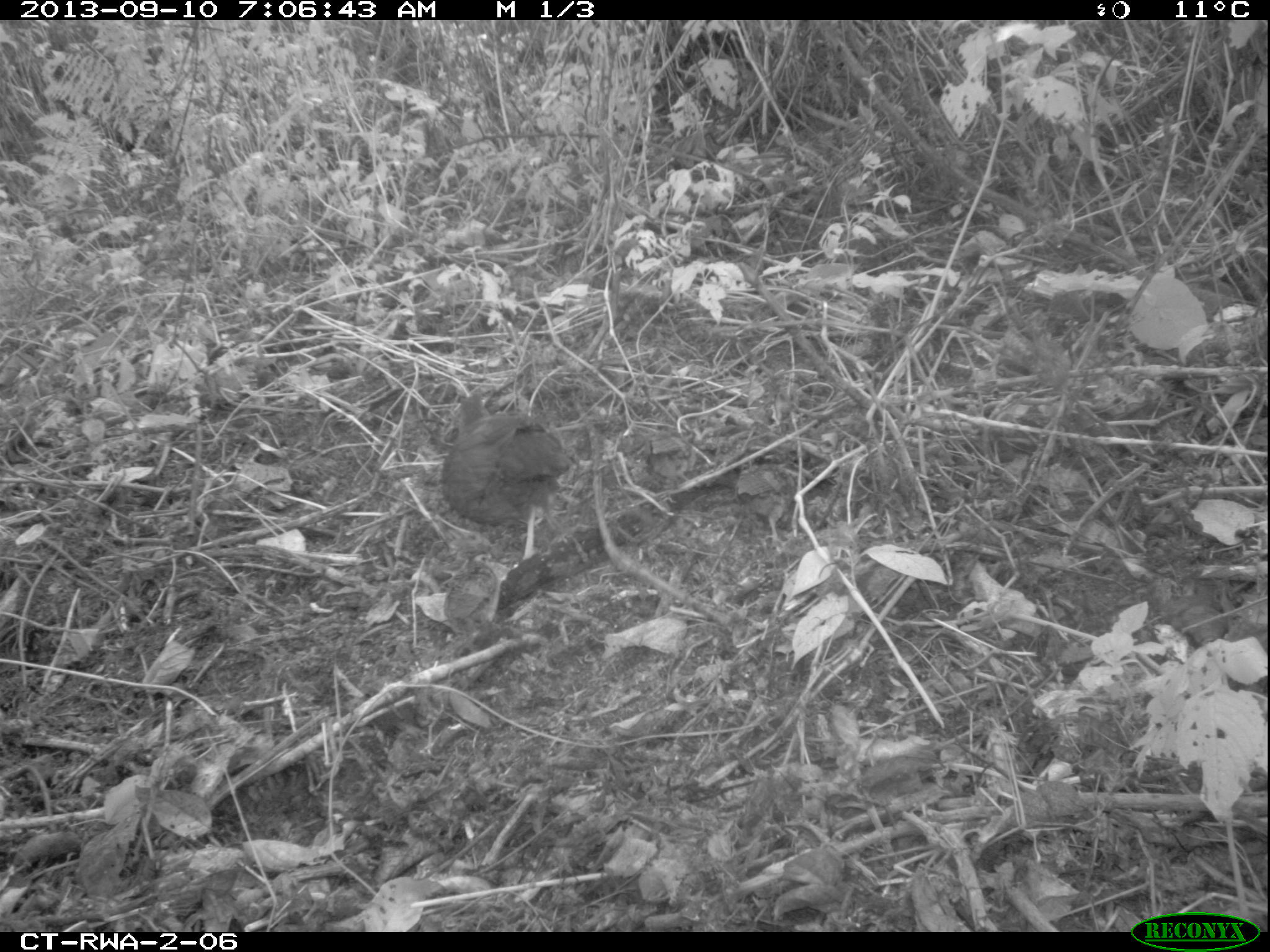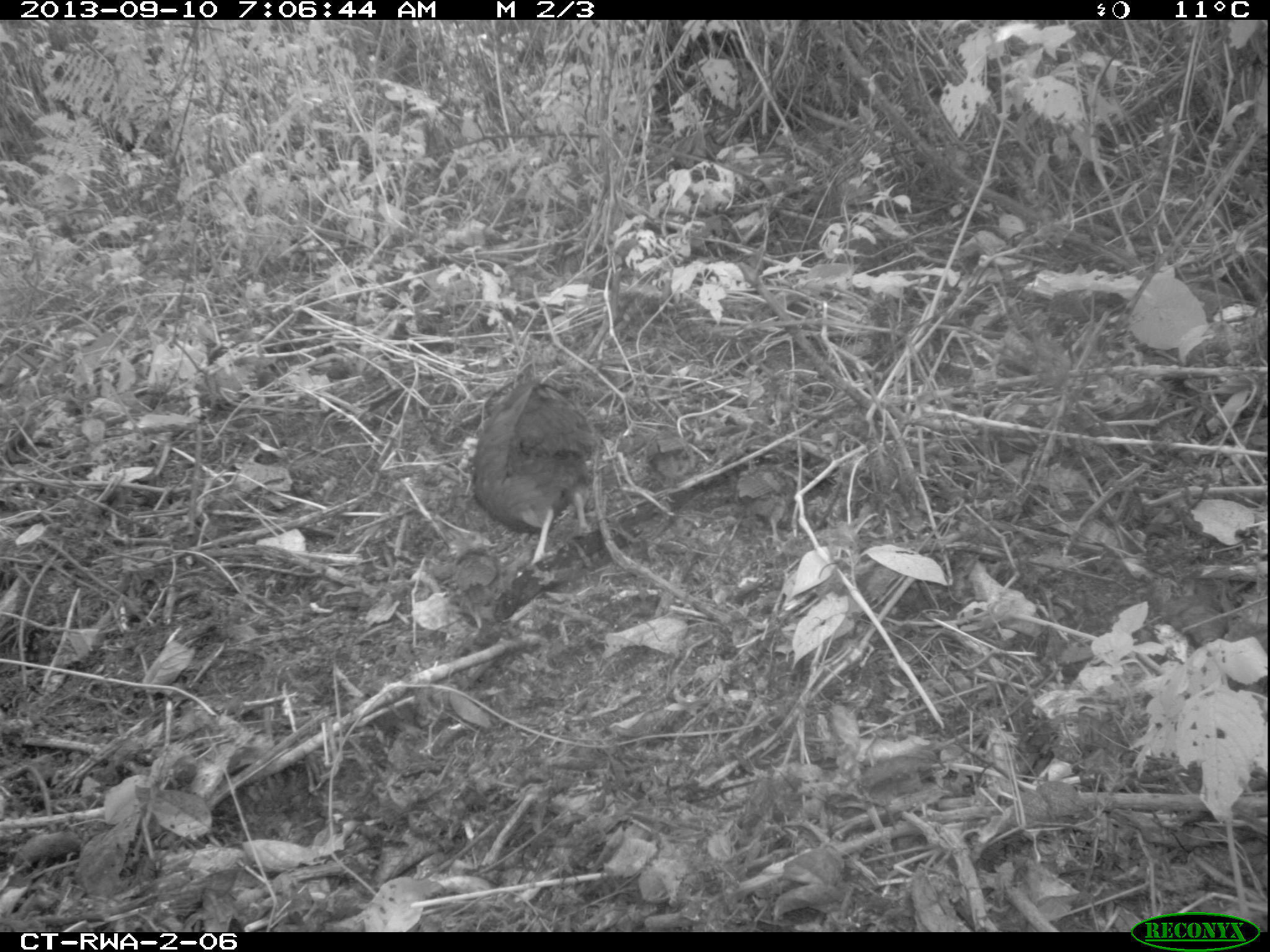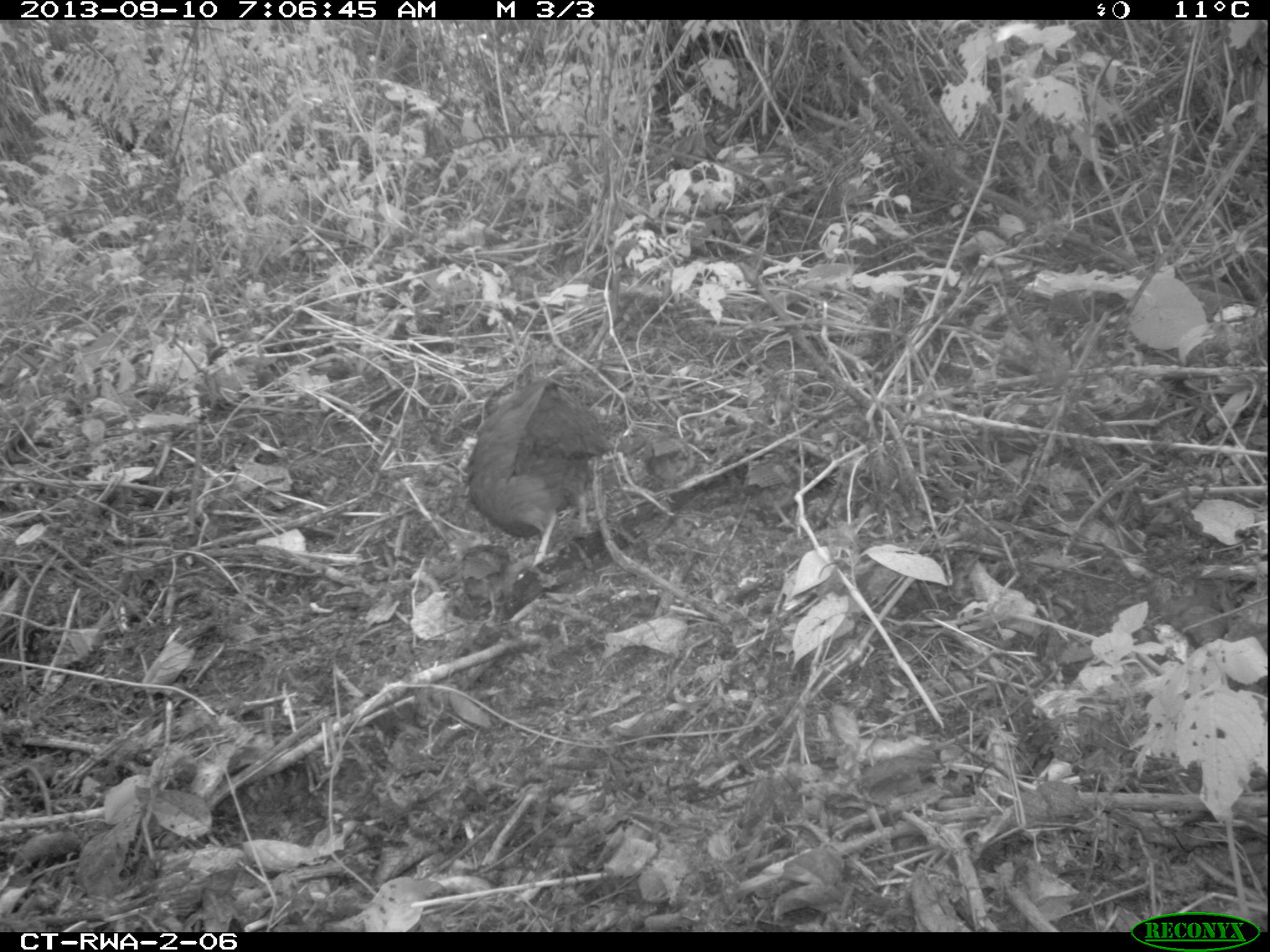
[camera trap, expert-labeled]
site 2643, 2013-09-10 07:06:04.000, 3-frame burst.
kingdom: Animalia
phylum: Chordata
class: Aves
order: Galliformes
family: Phasianidae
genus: Pternistis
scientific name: Pternistis nobilis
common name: handsome francolin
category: francolinus nobilis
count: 5